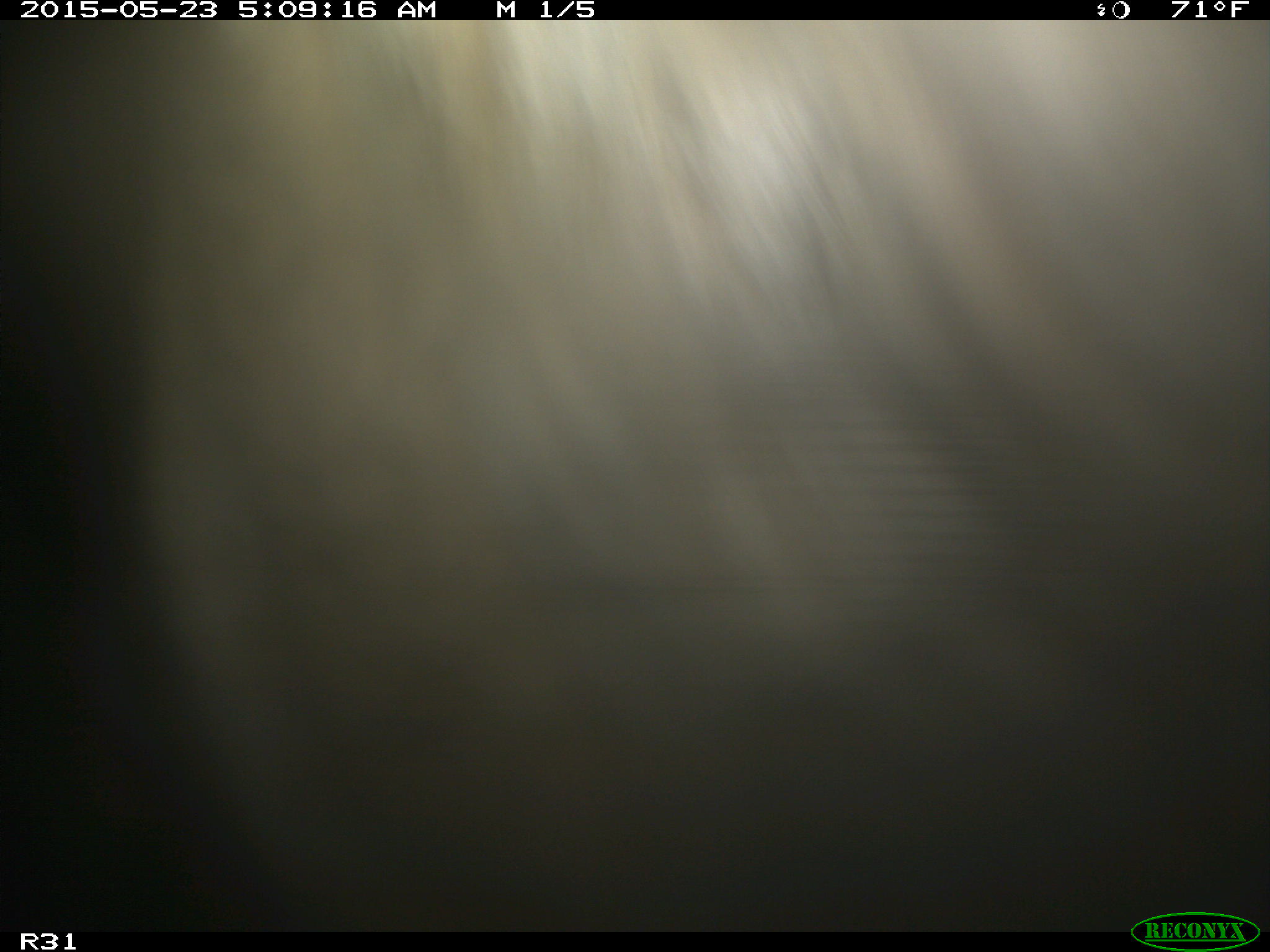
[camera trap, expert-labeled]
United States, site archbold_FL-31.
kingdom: Animalia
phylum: Chordata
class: Mammalia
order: Artiodactyla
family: Bovidae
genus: Bos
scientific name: Bos taurus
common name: domestic cow